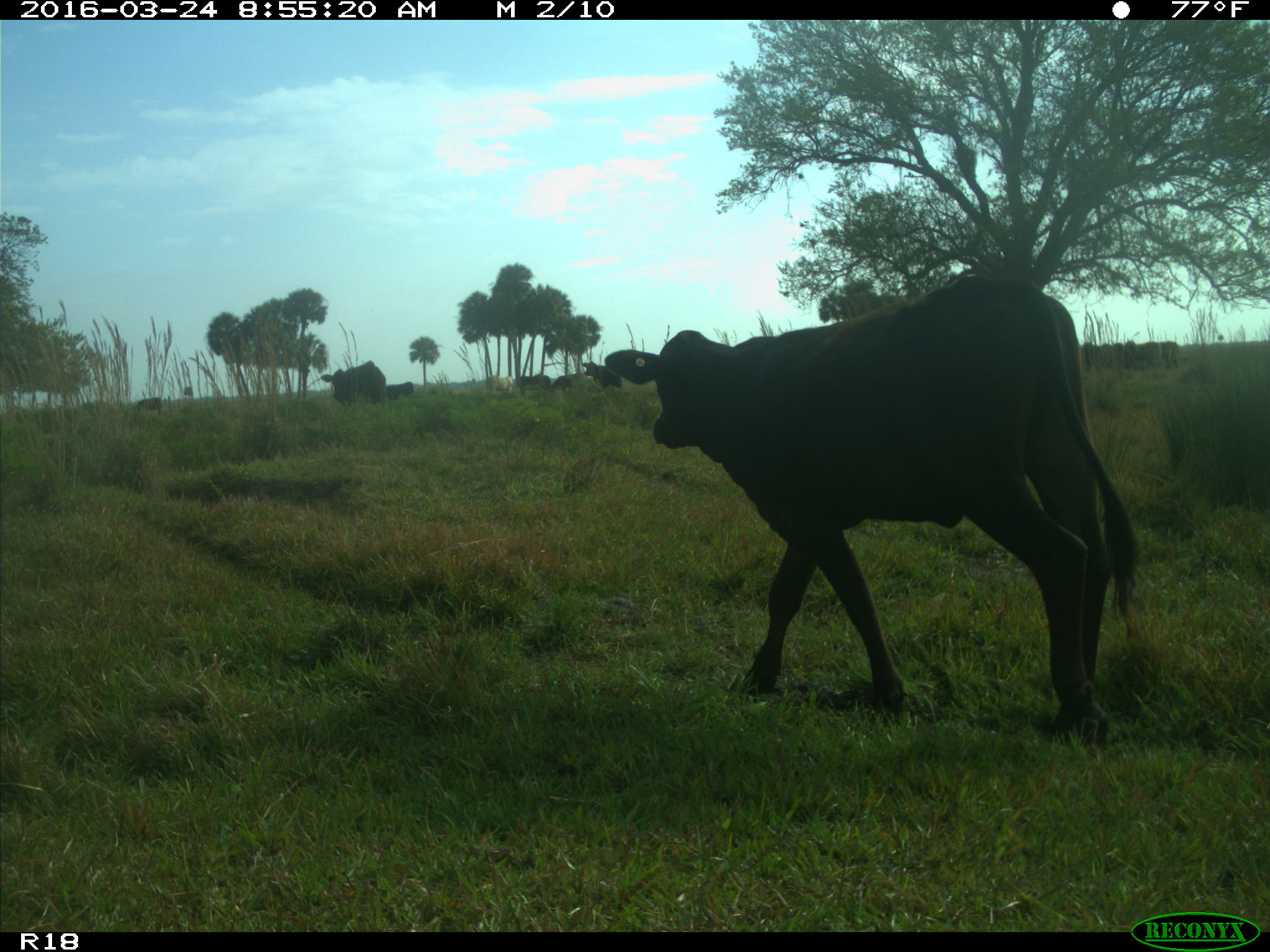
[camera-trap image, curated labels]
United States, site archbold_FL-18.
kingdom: Animalia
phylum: Chordata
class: Mammalia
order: Artiodactyla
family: Bovidae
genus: Bos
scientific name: Bos taurus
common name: domestic cow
Bos taurus (domestic cow).